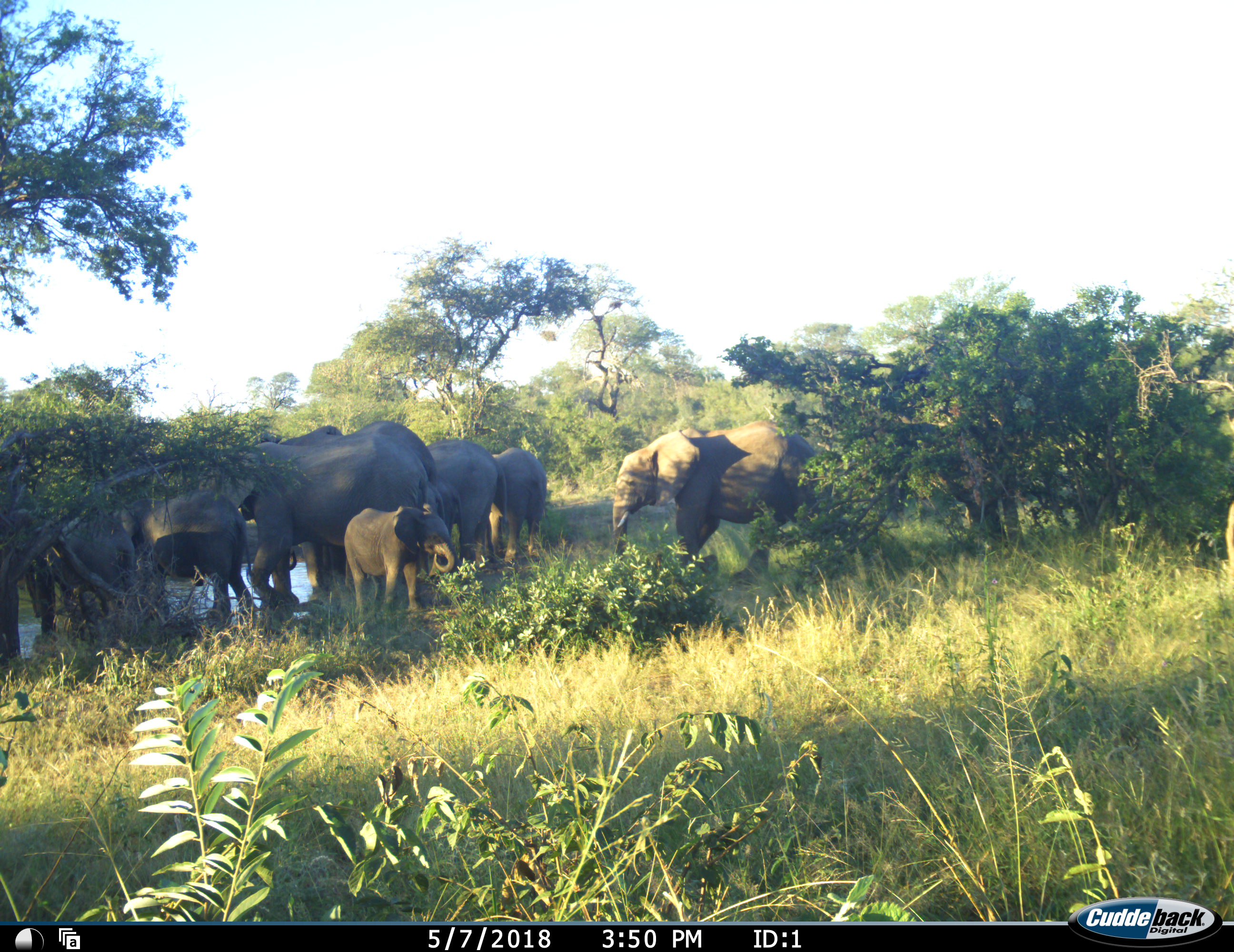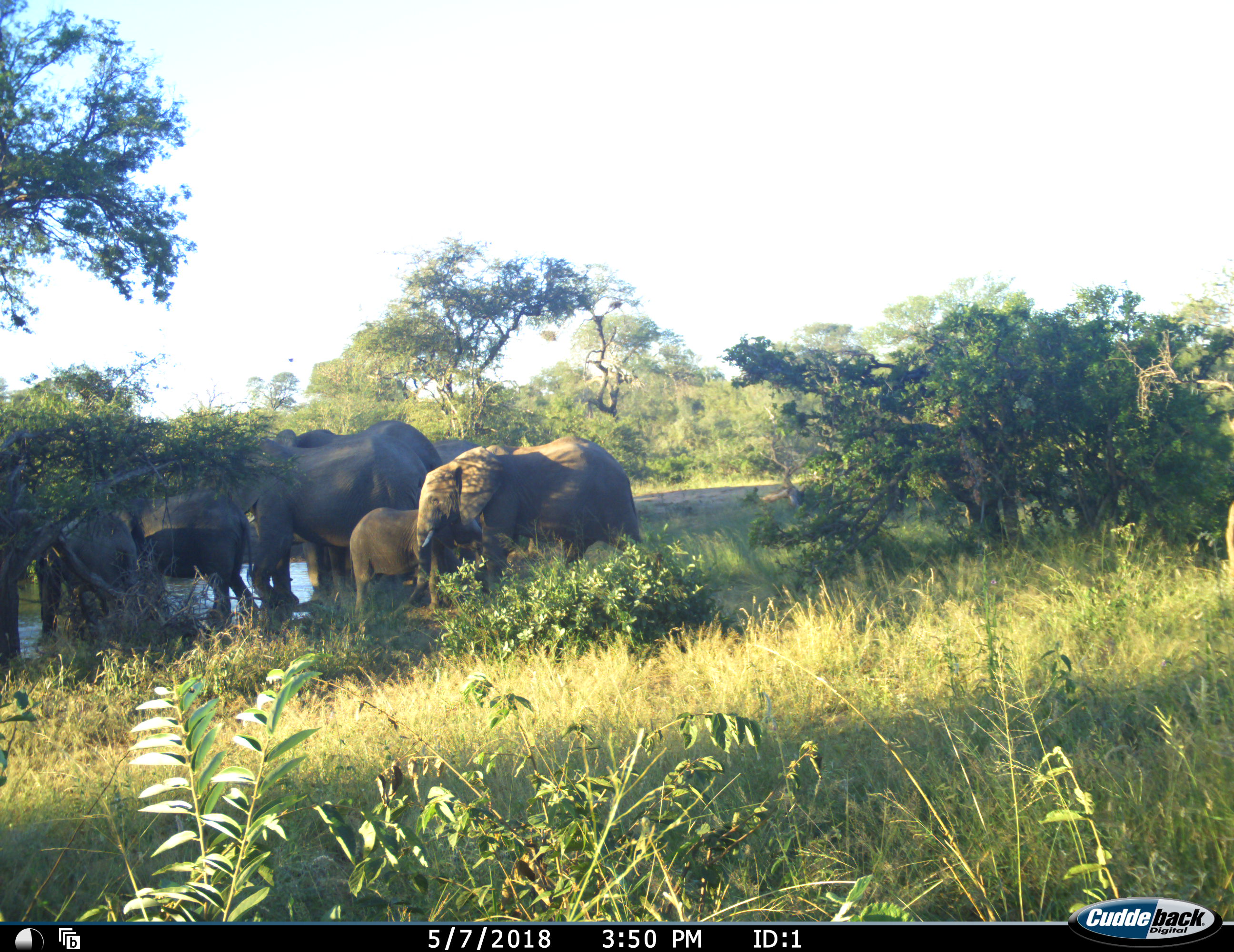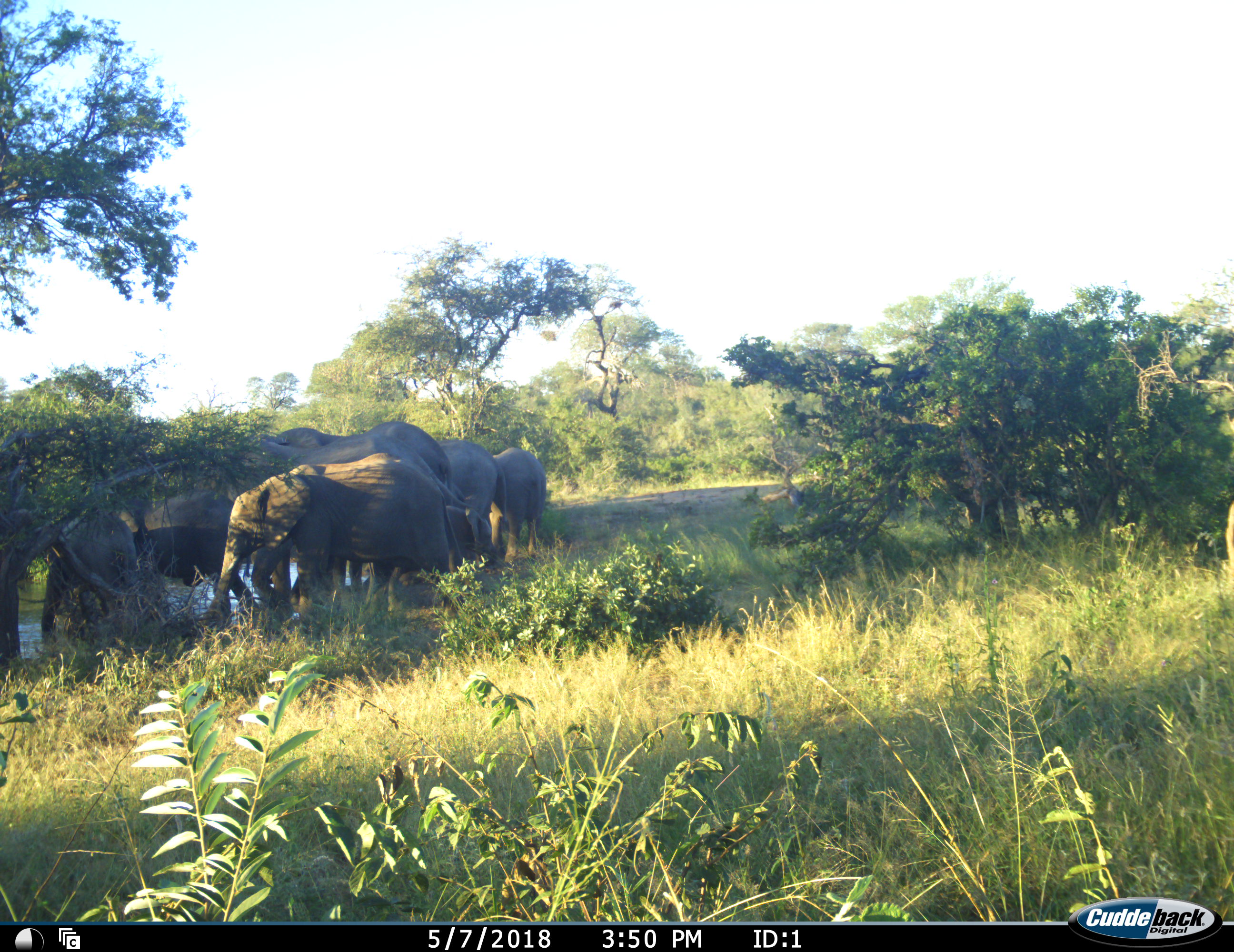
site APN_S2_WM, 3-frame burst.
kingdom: Animalia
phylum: Chordata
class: Mammalia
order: Proboscidea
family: Elephantidae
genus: Loxodonta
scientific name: Loxodonta africana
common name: african bush elephant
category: elephant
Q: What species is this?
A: Elephant (african bush elephant) (Loxodonta africana).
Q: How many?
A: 10.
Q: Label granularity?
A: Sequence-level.